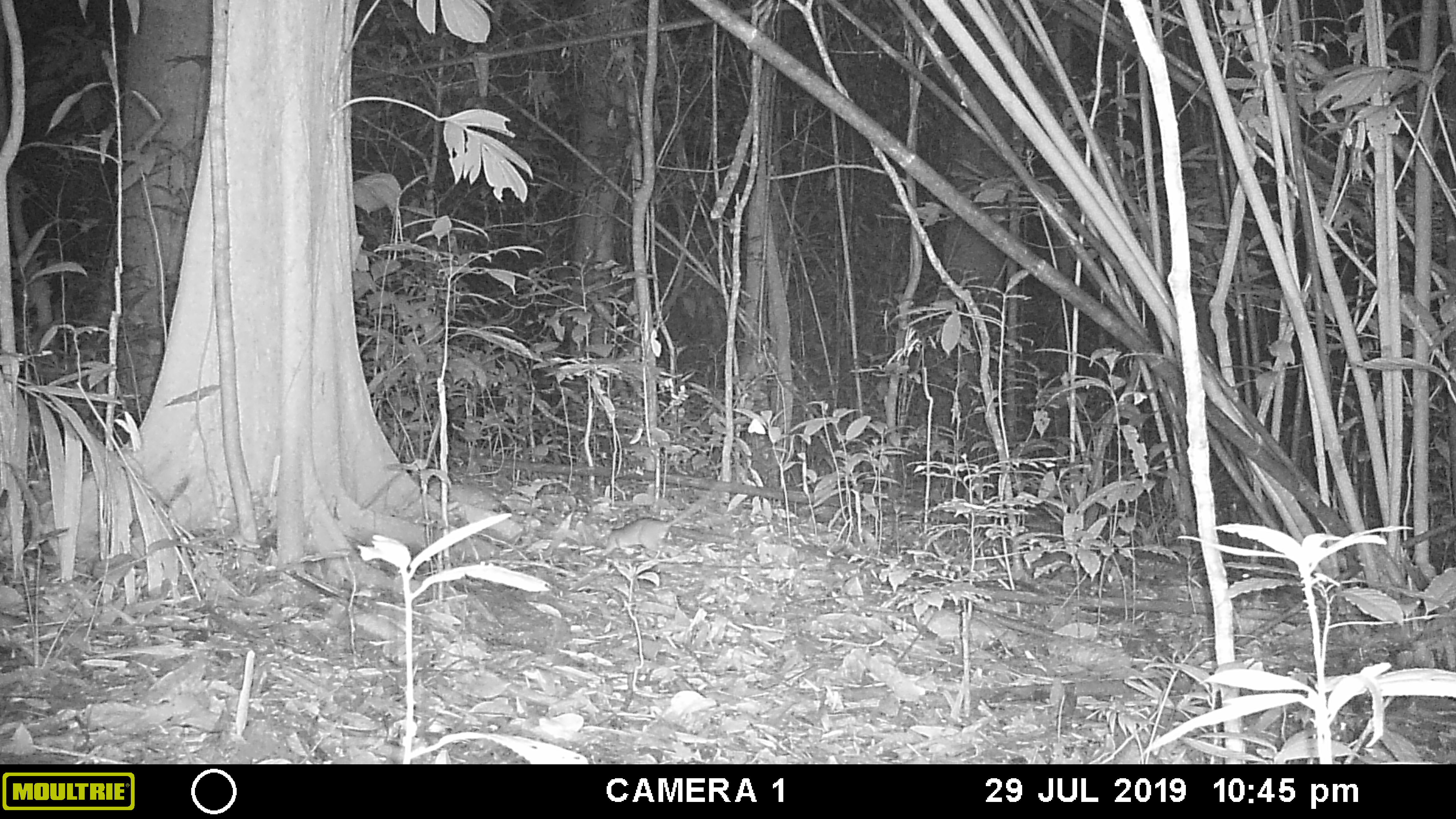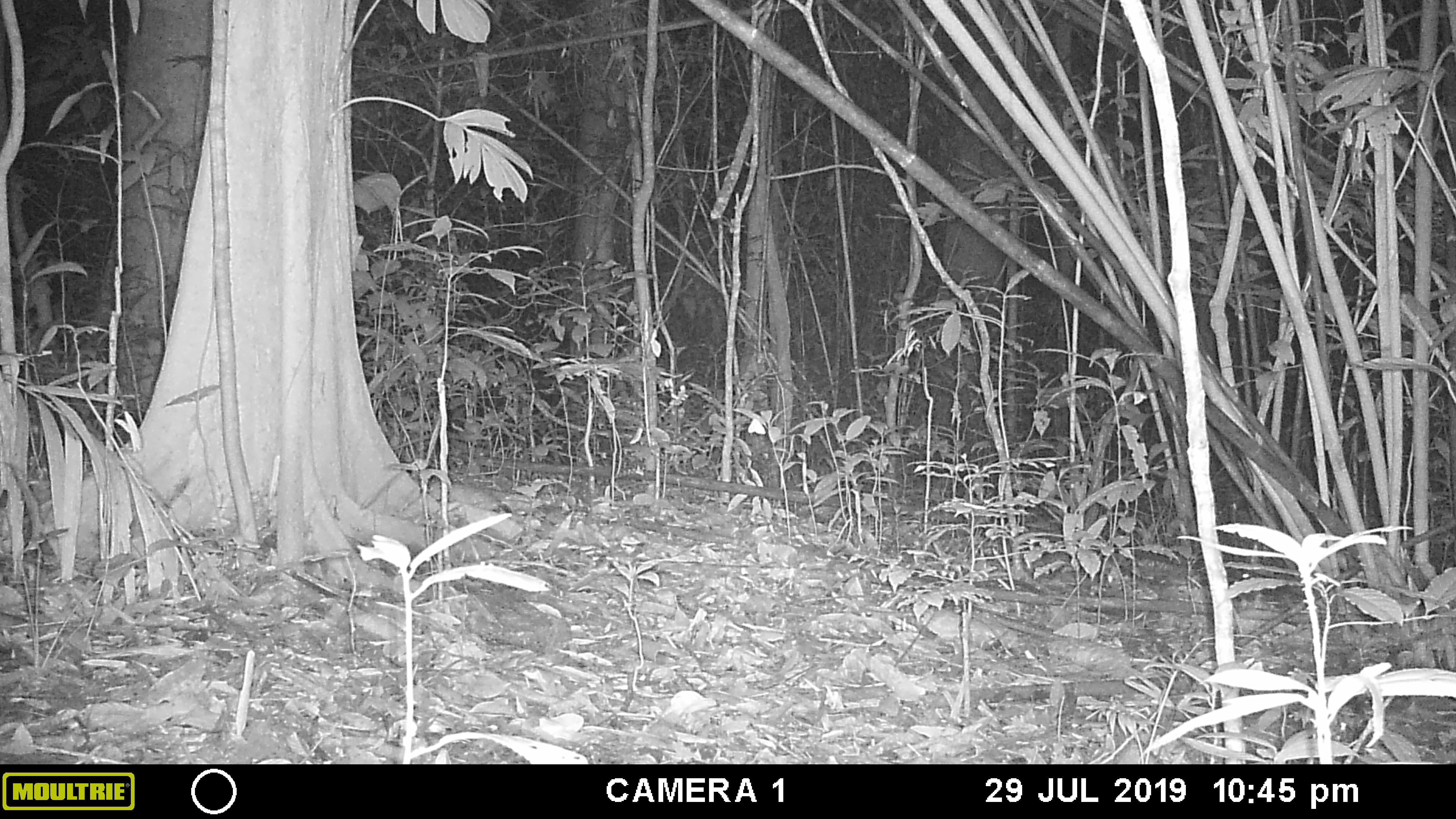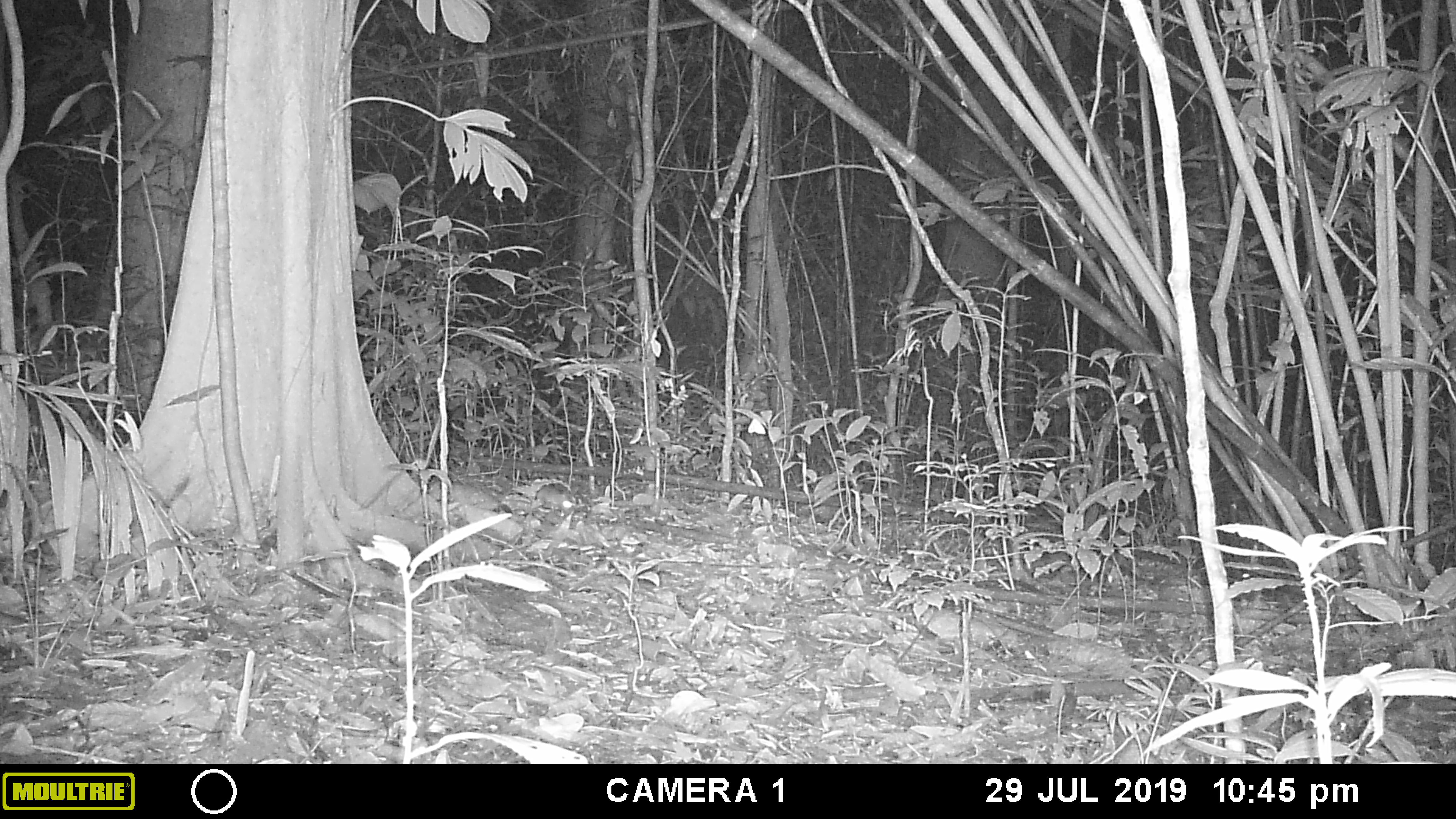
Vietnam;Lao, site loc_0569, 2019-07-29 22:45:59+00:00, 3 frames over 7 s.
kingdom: Animalia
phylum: Chordata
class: Mammalia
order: Rodentia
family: Muridae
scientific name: Muridae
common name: old-world mice and rats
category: unidentified murid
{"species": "unidentified murid (old-world mice and rats) (Muridae)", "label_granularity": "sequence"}